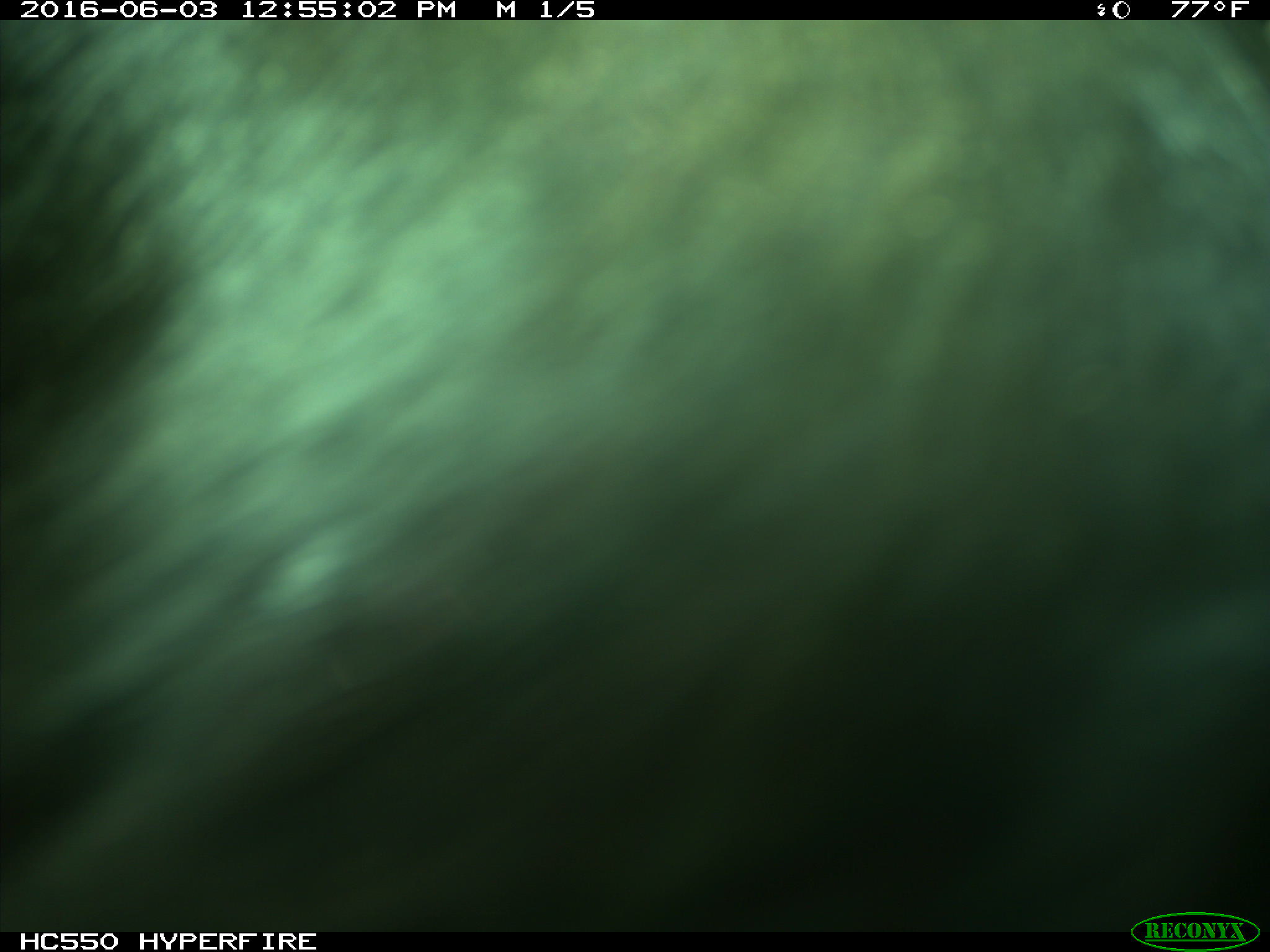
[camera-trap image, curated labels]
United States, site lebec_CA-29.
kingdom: Animalia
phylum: Chordata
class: Mammalia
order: Artiodactyla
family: Bovidae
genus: Bos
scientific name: Bos taurus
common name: domestic cow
Bos taurus (domestic cow).